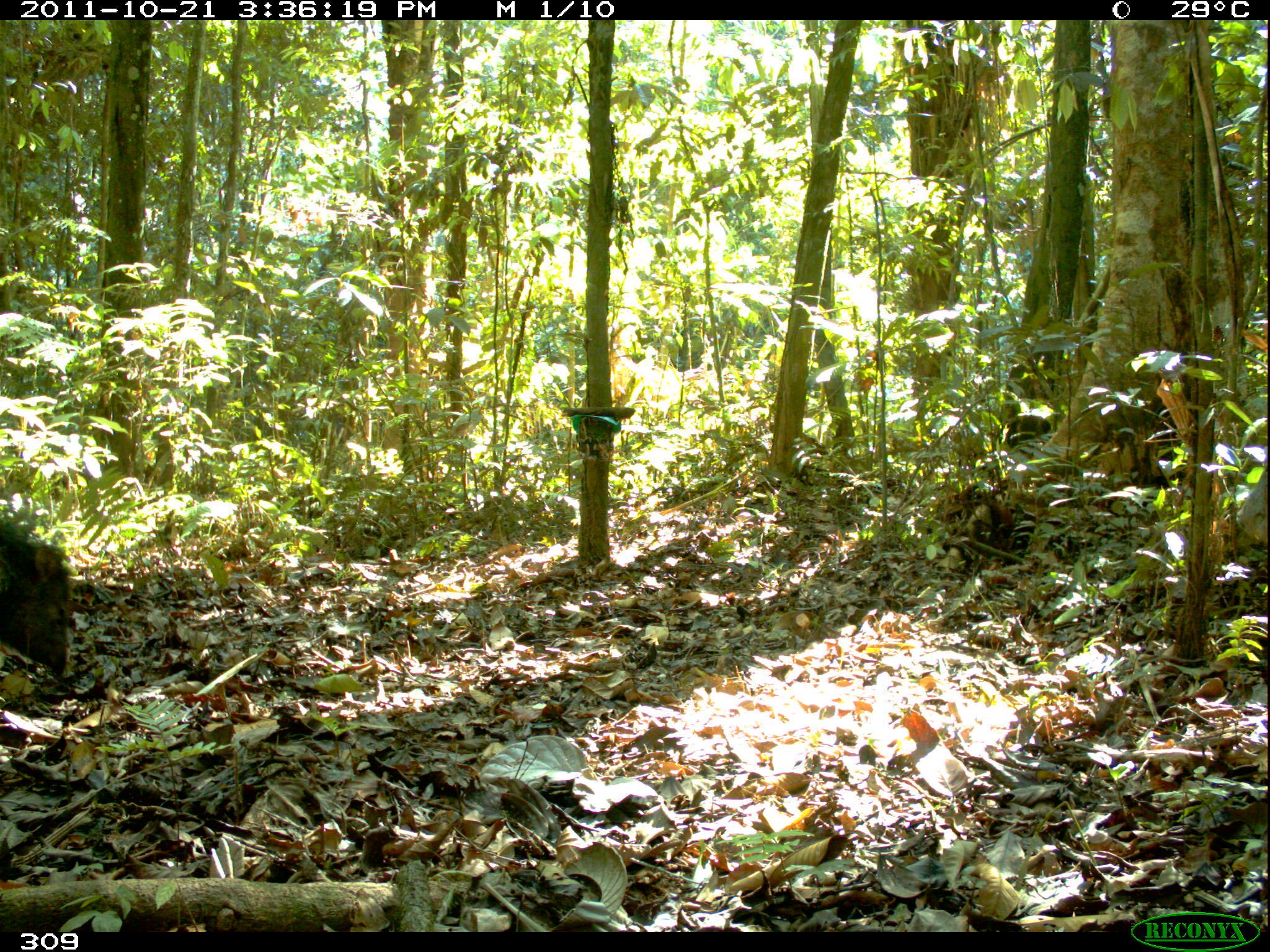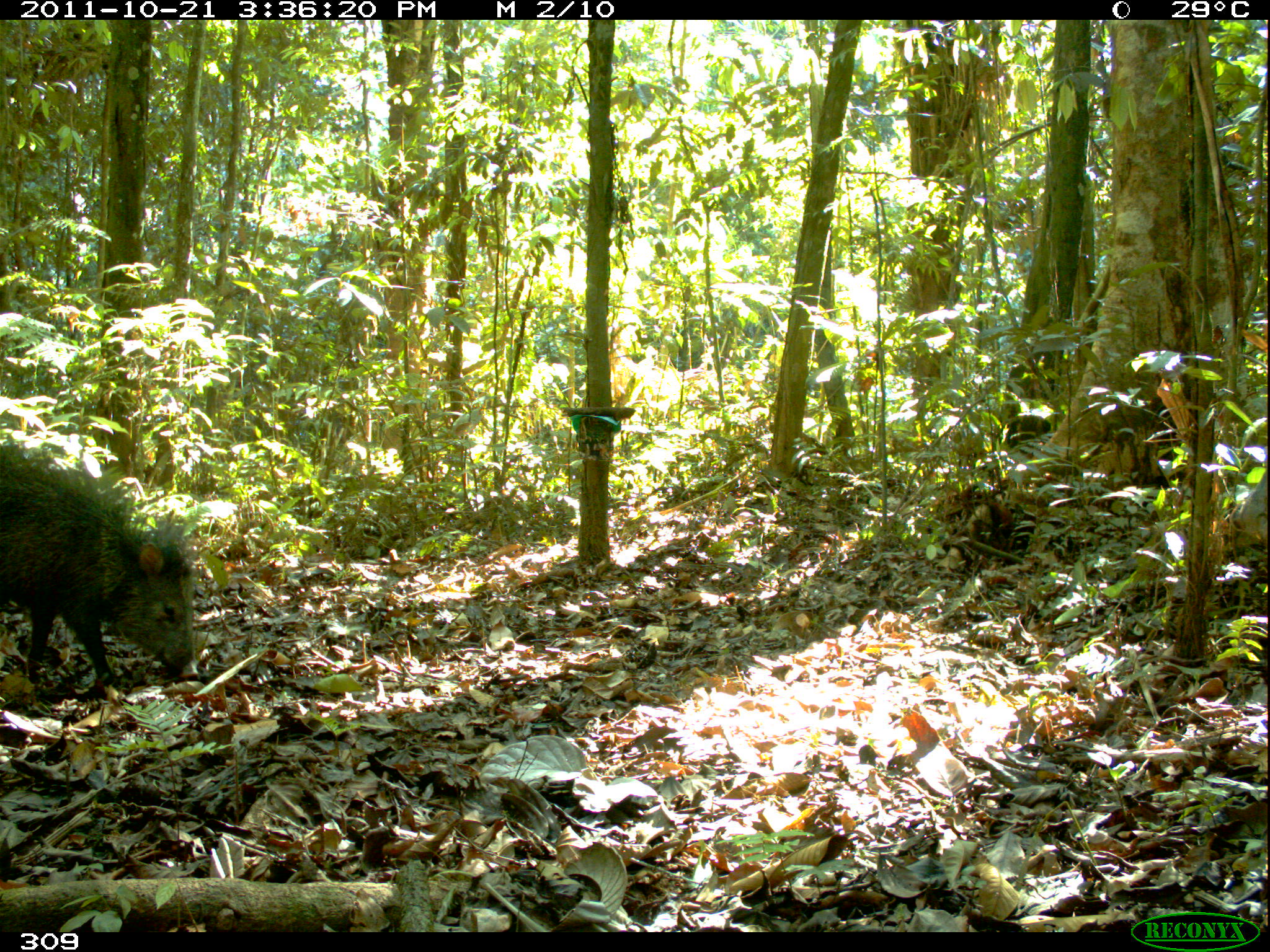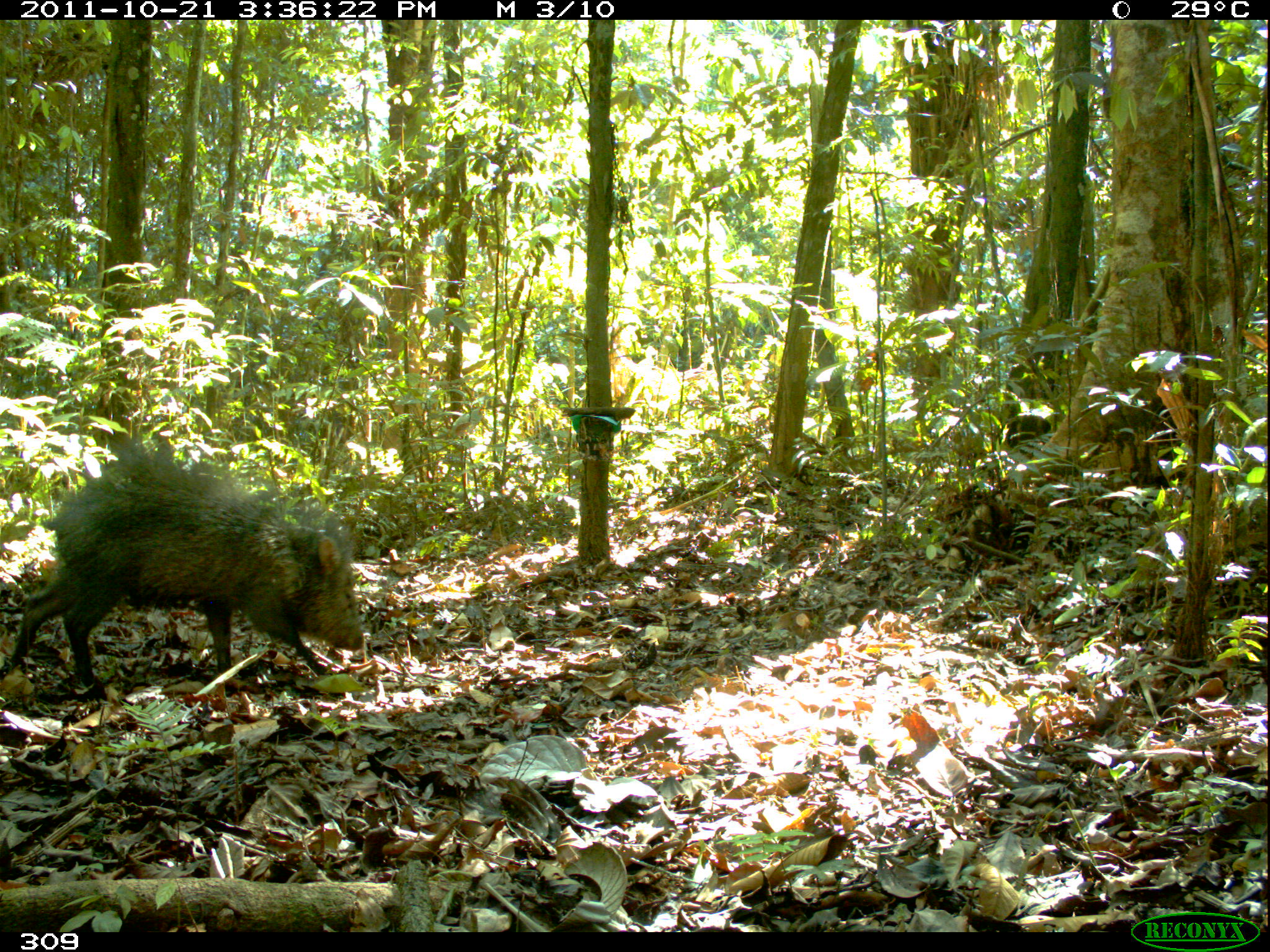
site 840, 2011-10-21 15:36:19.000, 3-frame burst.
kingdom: Animalia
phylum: Chordata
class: Mammalia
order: Artiodactyla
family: Tayassuidae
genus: Pecari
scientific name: Pecari tajacu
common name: collared peccary